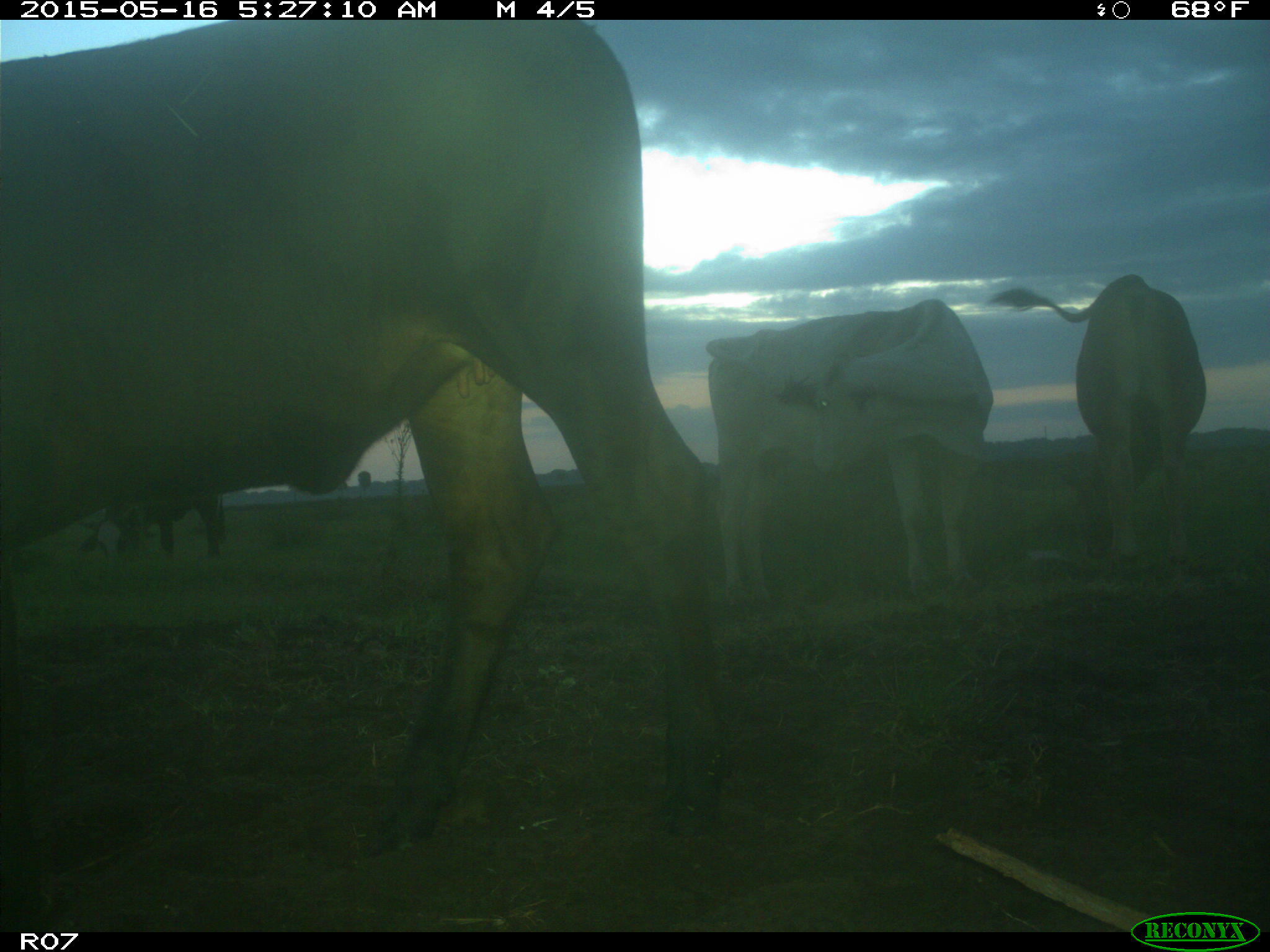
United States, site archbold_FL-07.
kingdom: Animalia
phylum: Chordata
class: Mammalia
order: Artiodactyla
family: Bovidae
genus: Bos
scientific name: Bos taurus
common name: domestic cow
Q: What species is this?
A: Bos taurus (domestic cow).